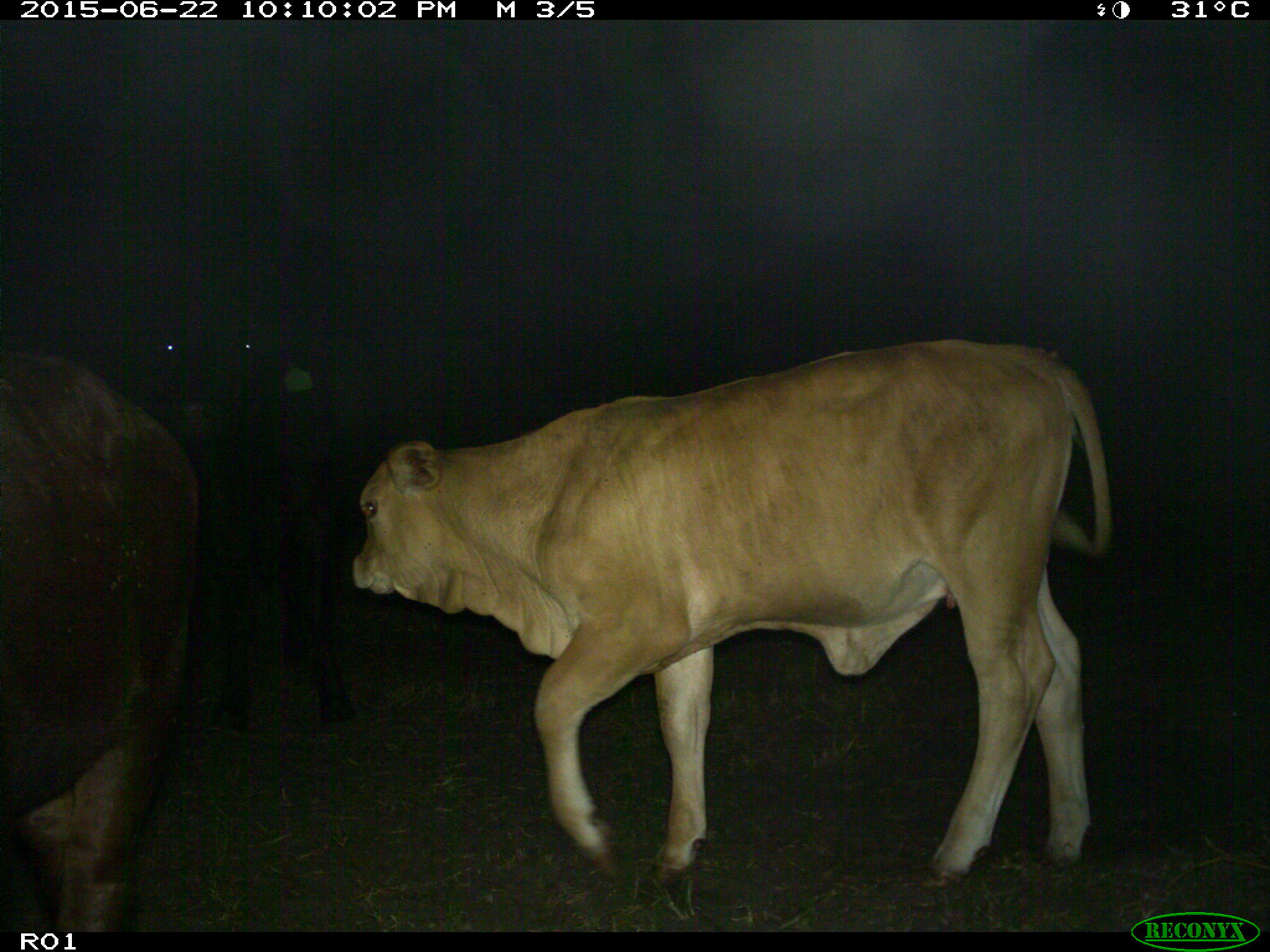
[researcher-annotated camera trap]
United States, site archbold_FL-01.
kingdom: Animalia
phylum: Chordata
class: Mammalia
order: Artiodactyla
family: Bovidae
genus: Bos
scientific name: Bos taurus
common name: domestic cow